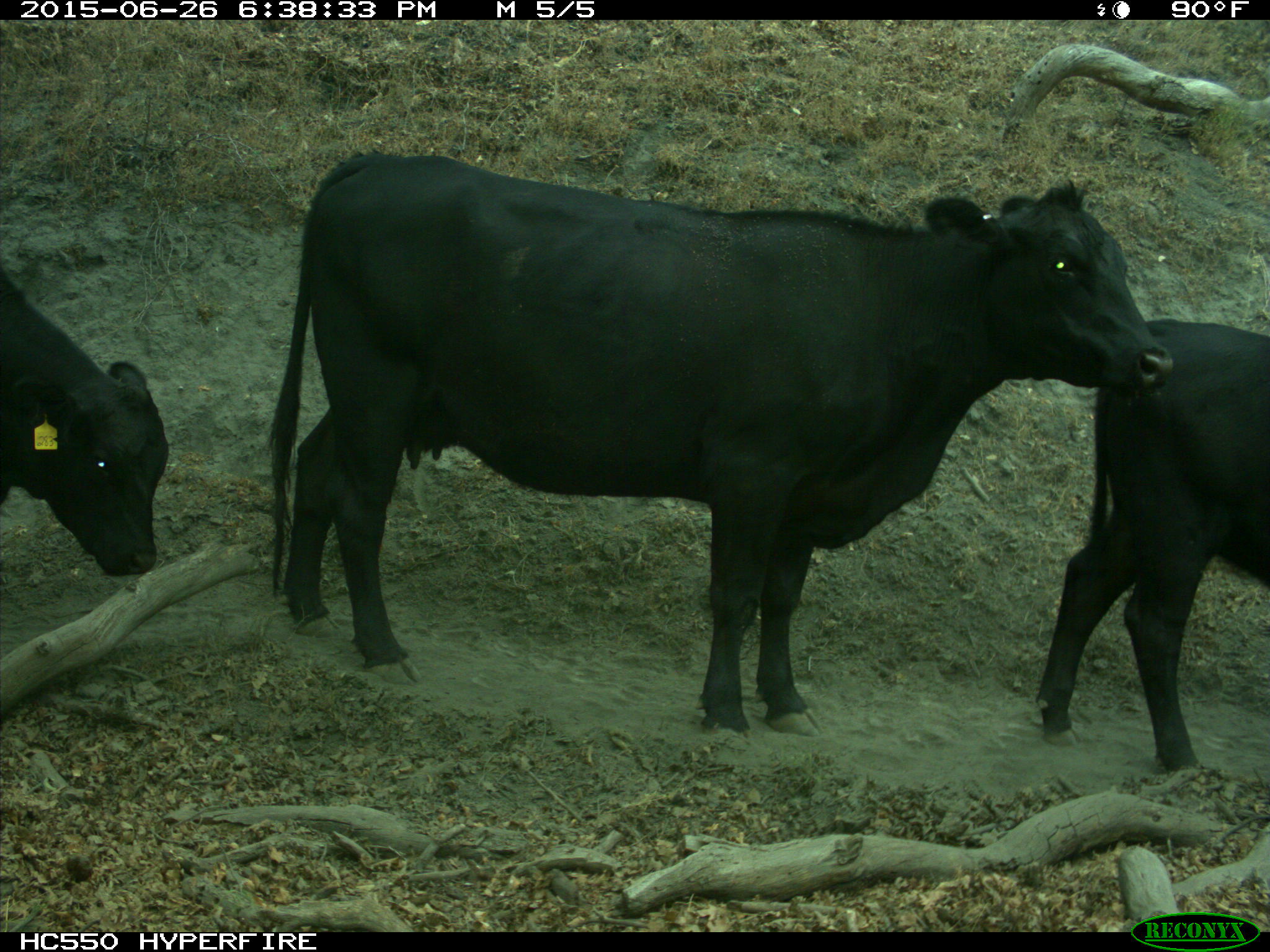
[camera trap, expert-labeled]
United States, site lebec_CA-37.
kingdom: Animalia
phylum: Chordata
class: Mammalia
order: Artiodactyla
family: Bovidae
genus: Bos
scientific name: Bos taurus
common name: domestic cow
Bos taurus (domestic cow).